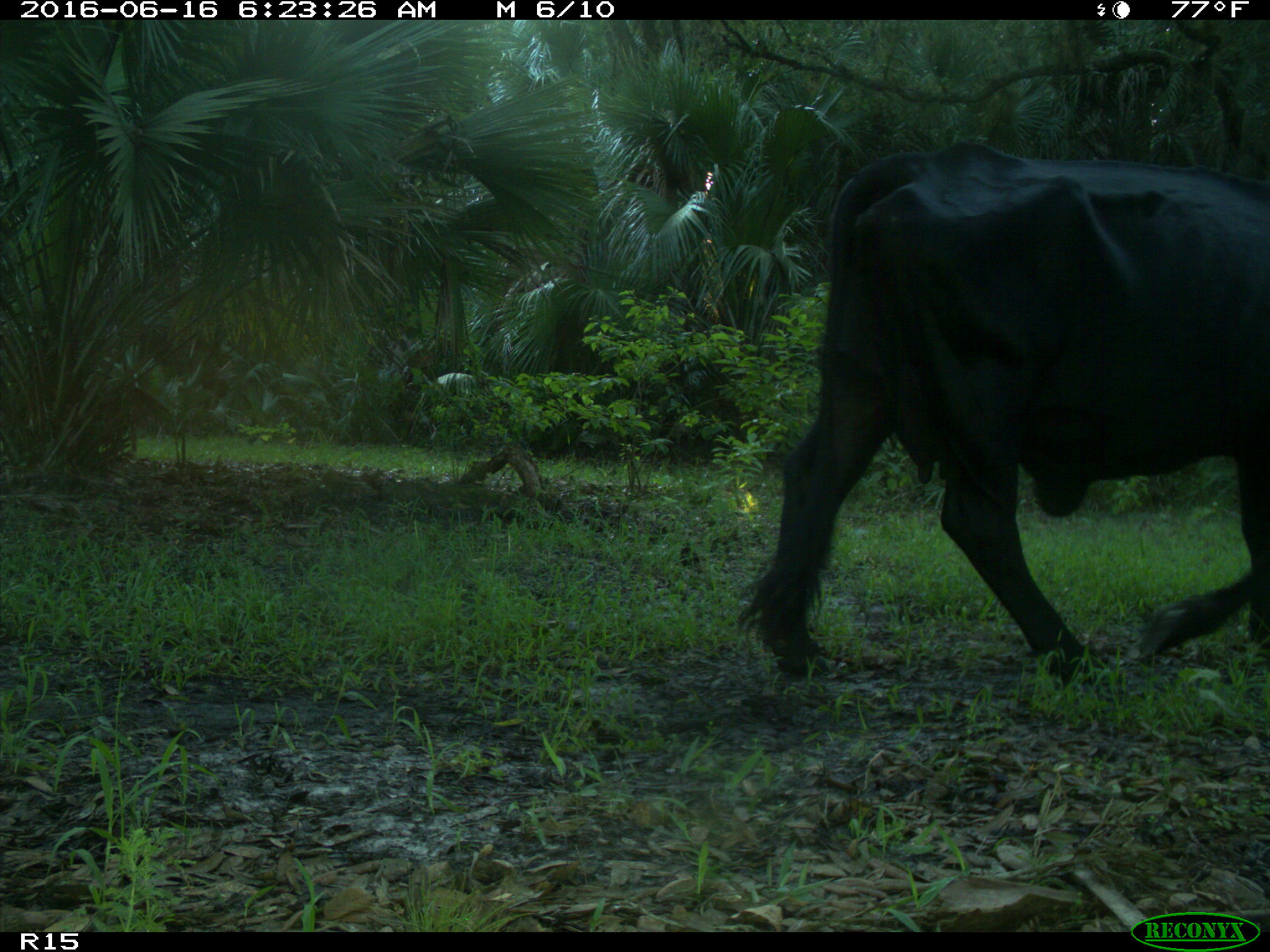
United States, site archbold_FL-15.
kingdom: Animalia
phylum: Chordata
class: Mammalia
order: Artiodactyla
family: Bovidae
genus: Bos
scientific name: Bos taurus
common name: domestic cow